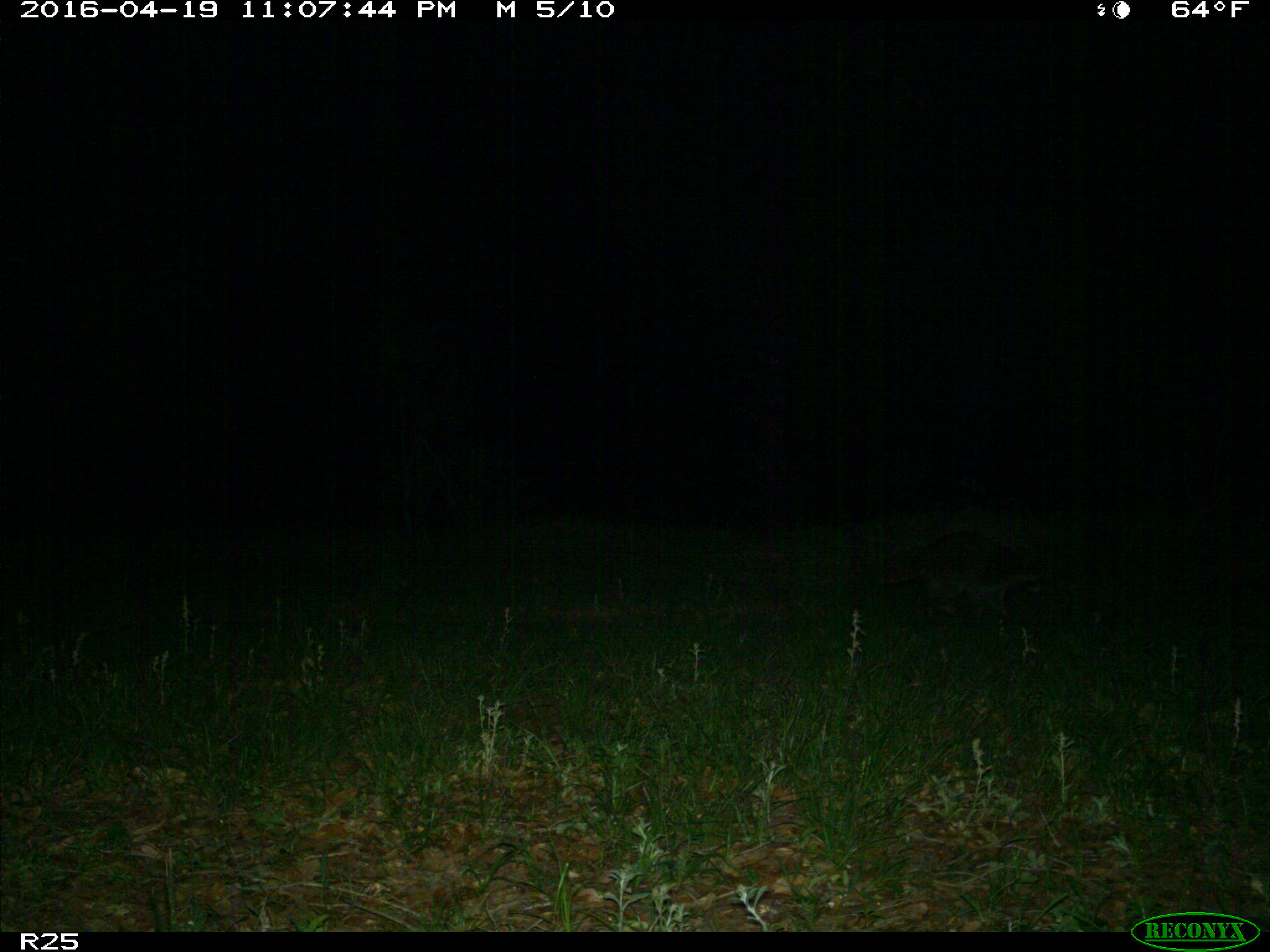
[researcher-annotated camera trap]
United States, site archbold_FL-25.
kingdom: Animalia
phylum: Chordata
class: Mammalia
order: Carnivora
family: Procyonidae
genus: Procyon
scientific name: Procyon lotor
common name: common raccoon